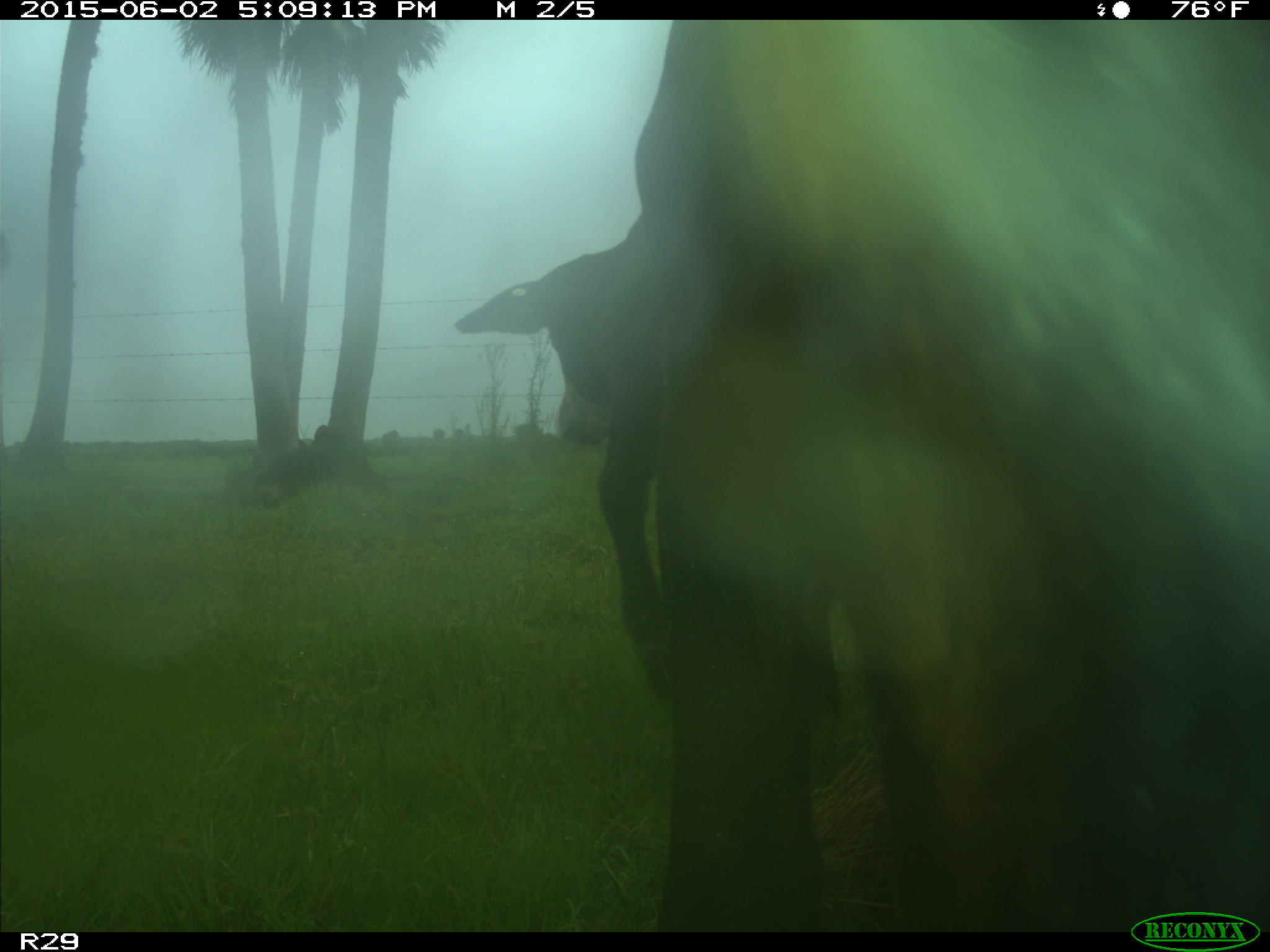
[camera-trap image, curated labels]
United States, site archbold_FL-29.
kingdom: Animalia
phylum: Chordata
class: Mammalia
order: Artiodactyla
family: Bovidae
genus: Bos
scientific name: Bos taurus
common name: domestic cow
Bos taurus (domestic cow).